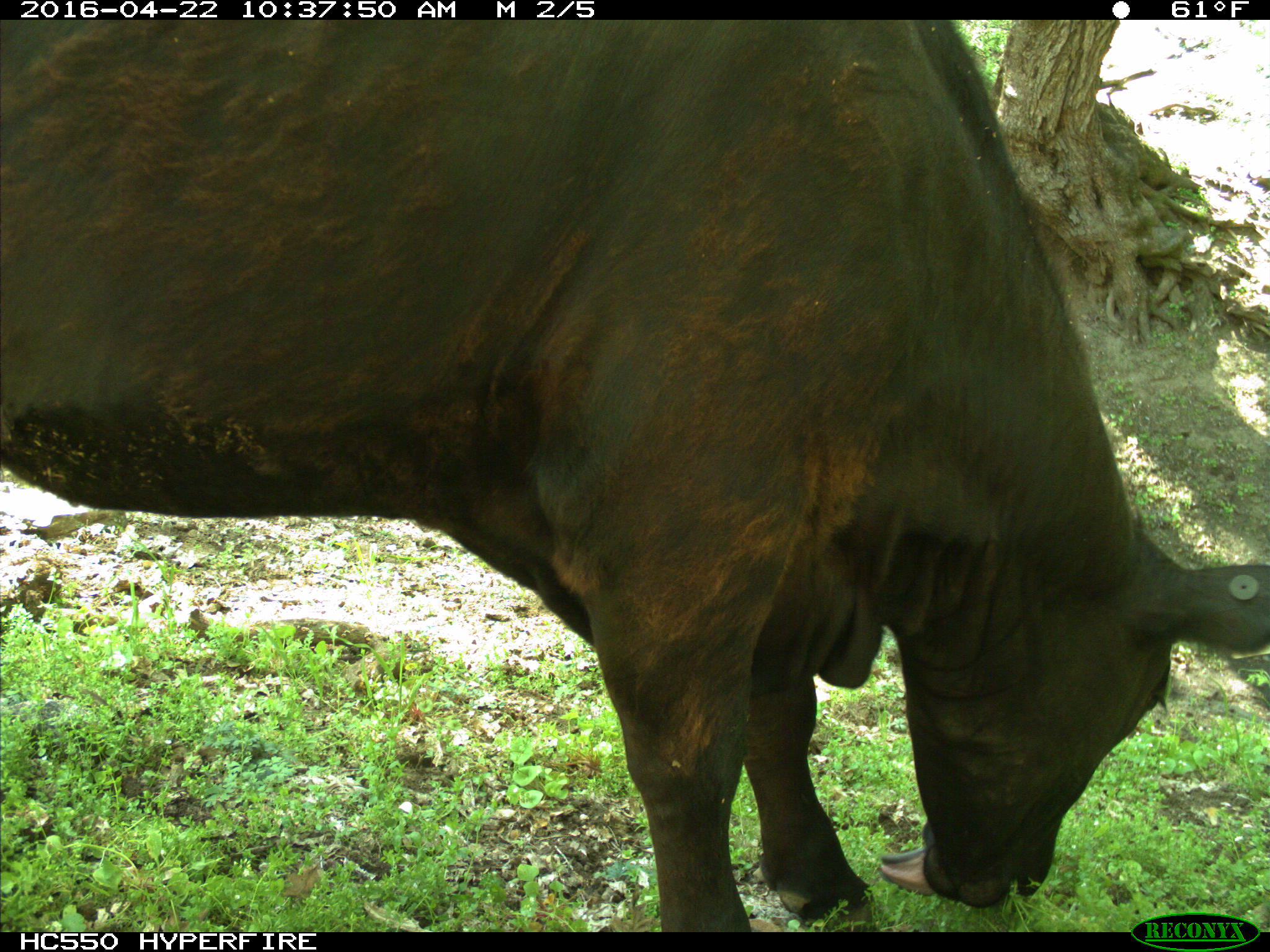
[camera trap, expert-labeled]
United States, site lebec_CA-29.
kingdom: Animalia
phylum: Chordata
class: Mammalia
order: Artiodactyla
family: Bovidae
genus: Bos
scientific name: Bos taurus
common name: domestic cow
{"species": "Bos taurus (domestic cow)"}